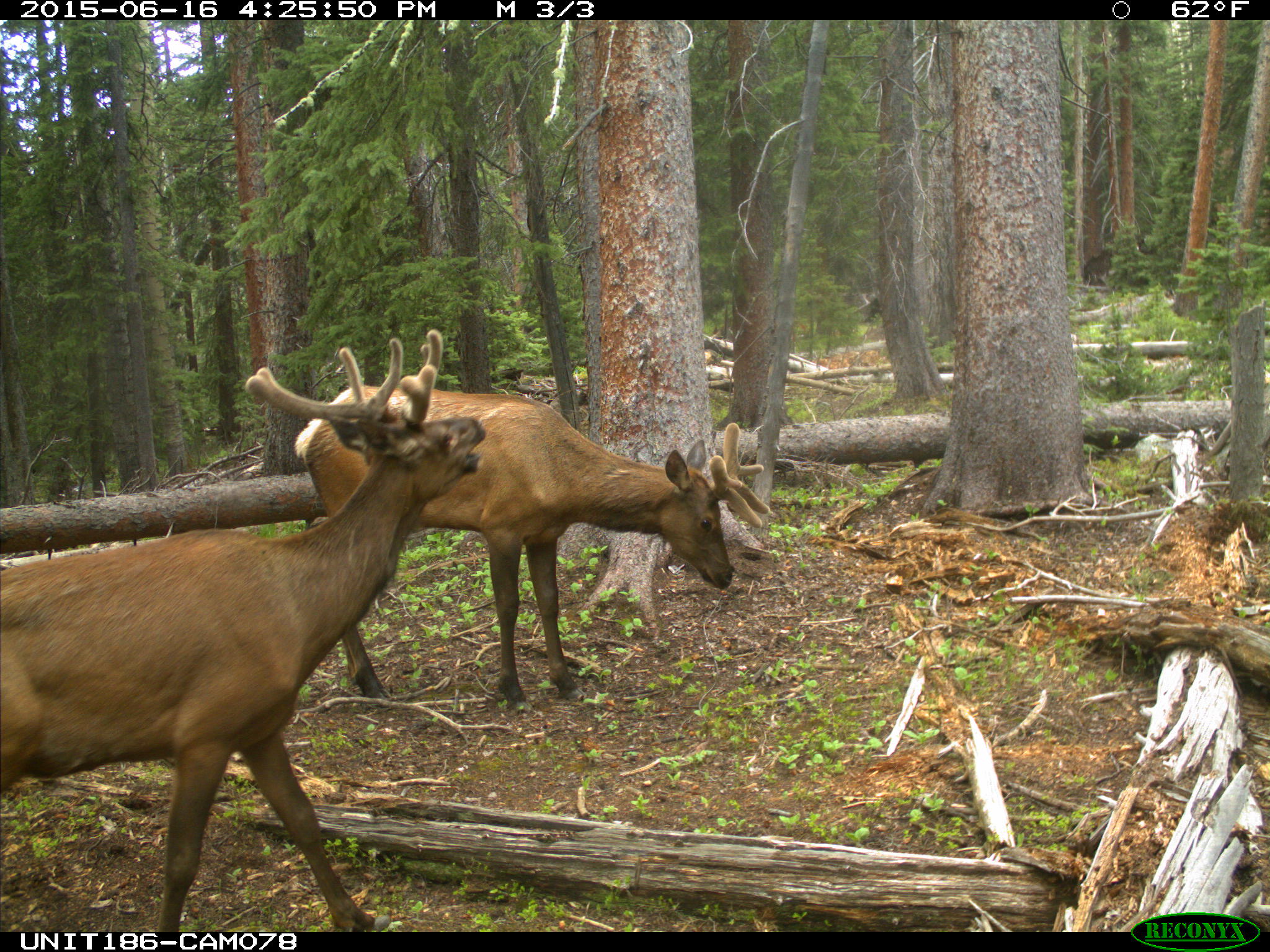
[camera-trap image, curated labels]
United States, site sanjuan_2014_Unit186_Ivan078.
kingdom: Animalia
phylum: Chordata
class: Mammalia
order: Artiodactyla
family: Cervidae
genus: Cervus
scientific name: Cervus elaphus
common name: red deer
Cervus elaphus (red deer).